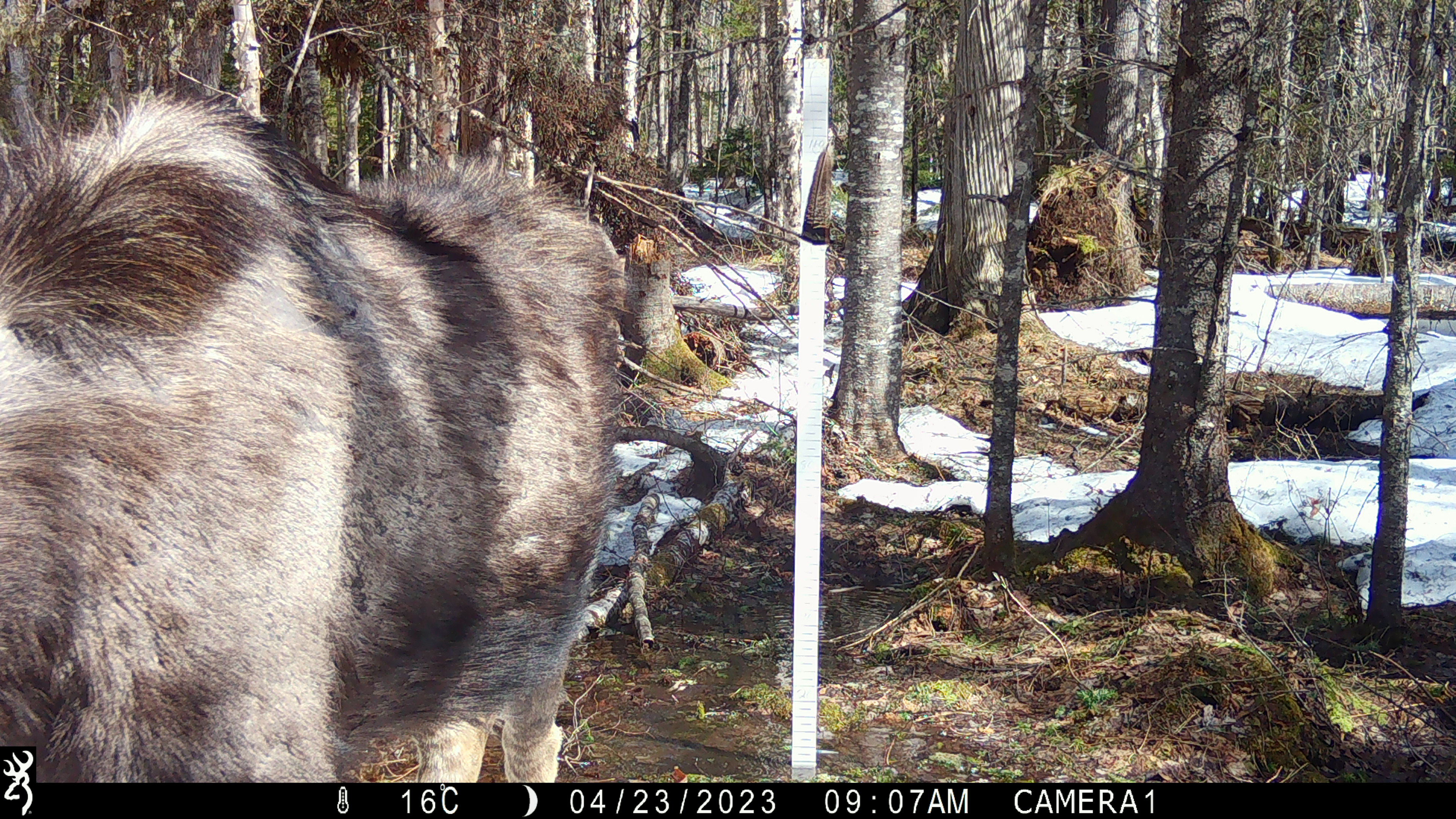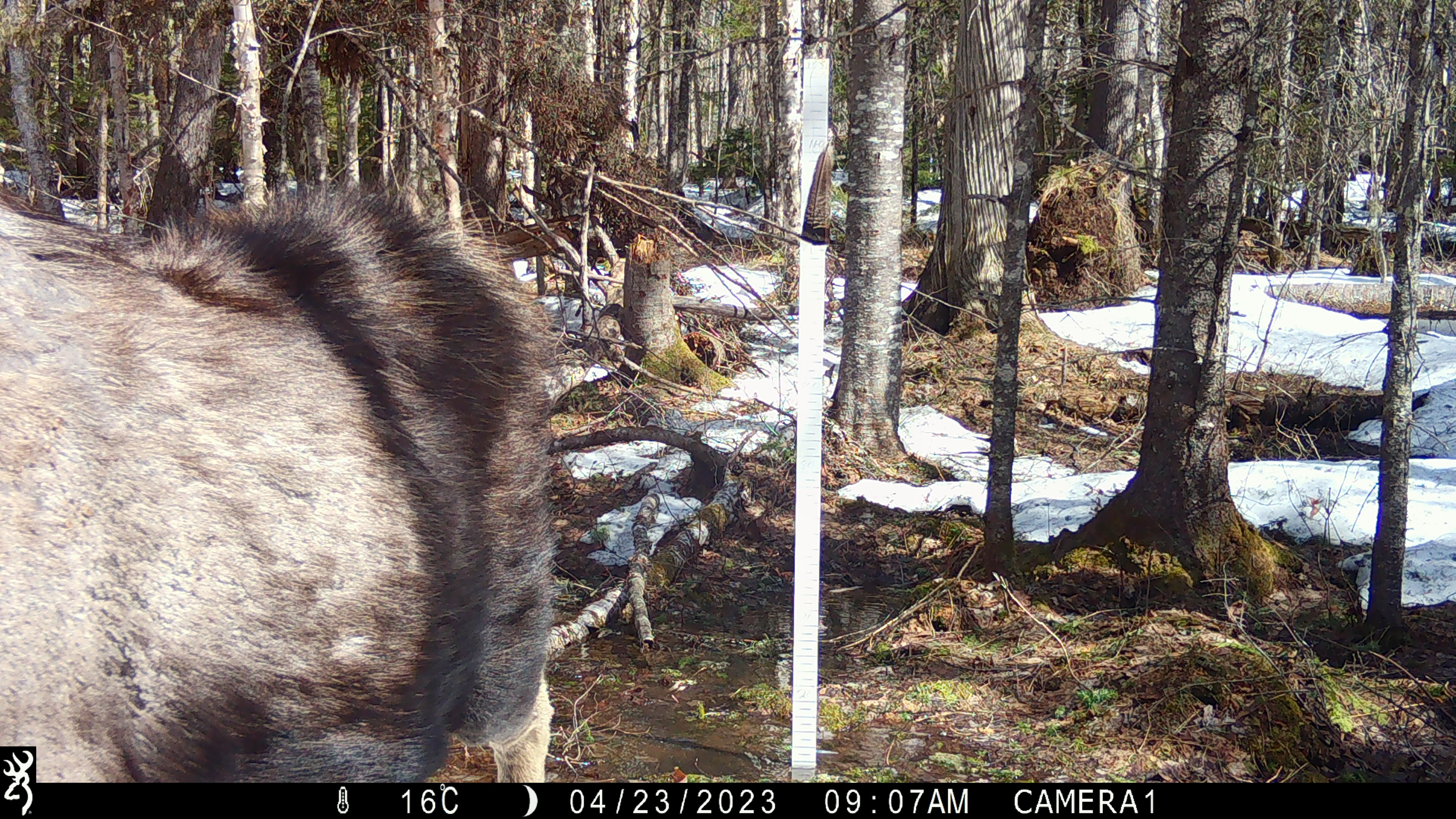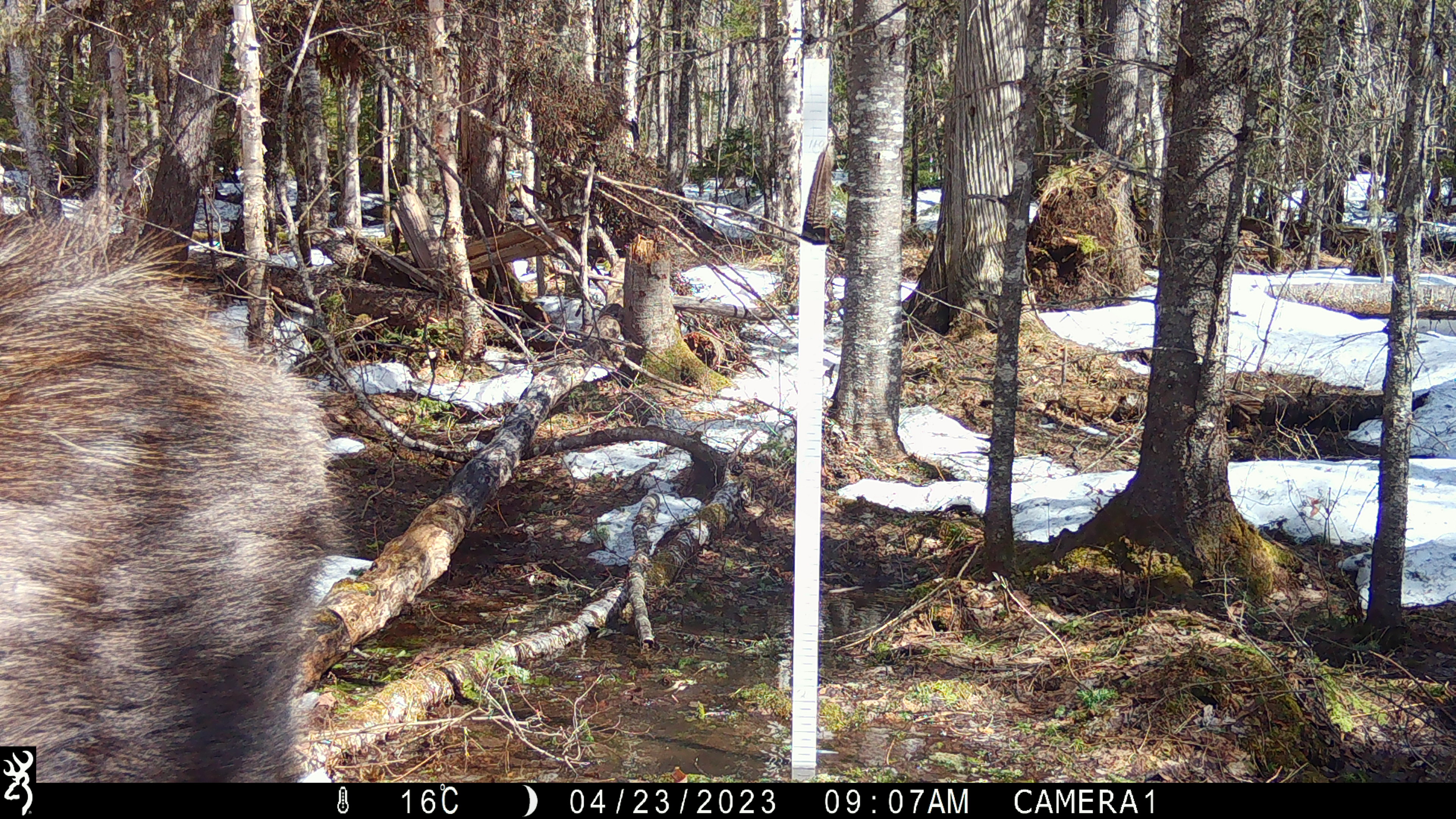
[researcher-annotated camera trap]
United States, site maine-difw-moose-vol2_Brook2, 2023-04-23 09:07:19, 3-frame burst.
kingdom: Animalia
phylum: Chordata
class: Mammalia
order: Artiodactyla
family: Cervidae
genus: Alces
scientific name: Alces alces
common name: moose